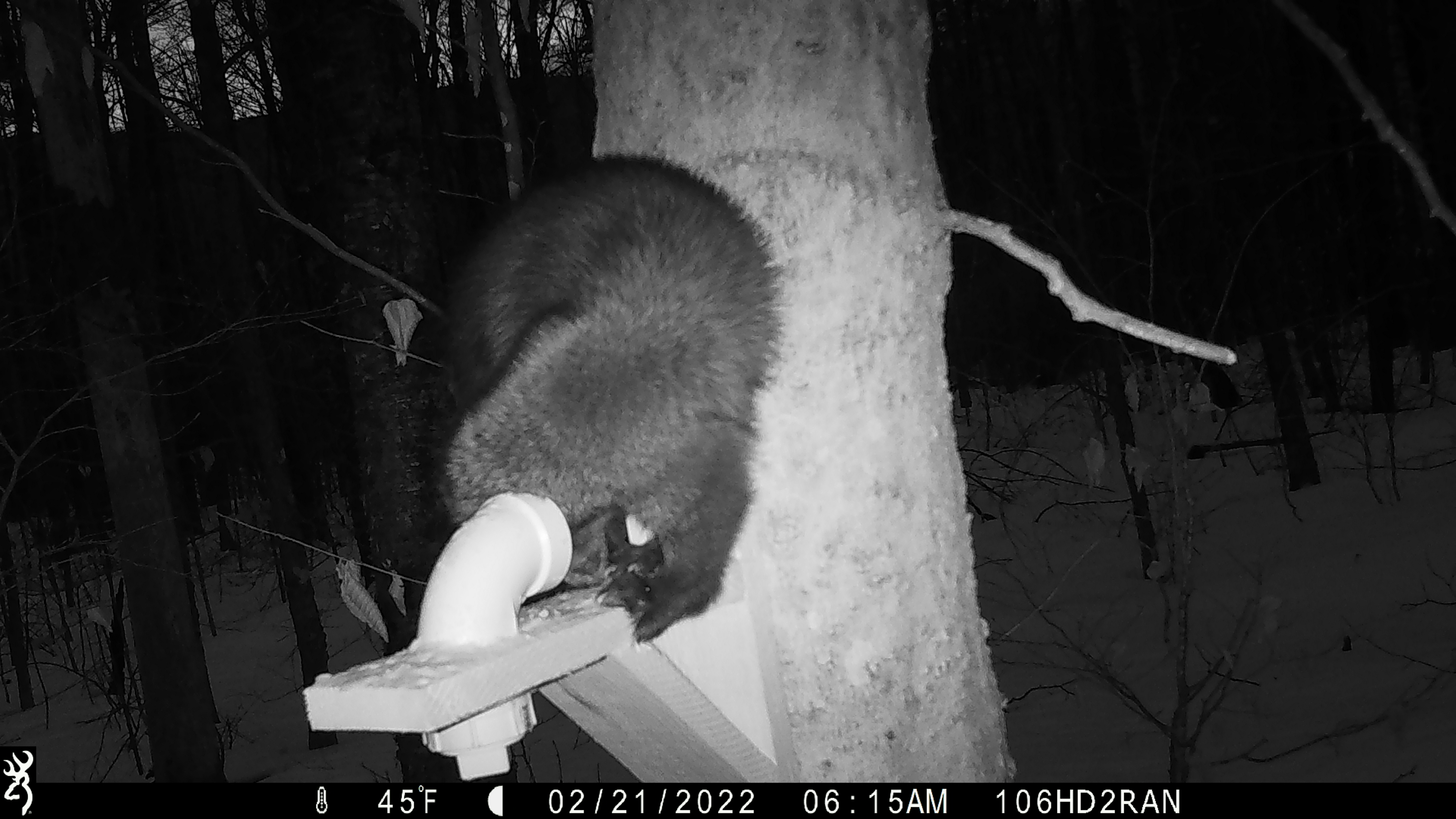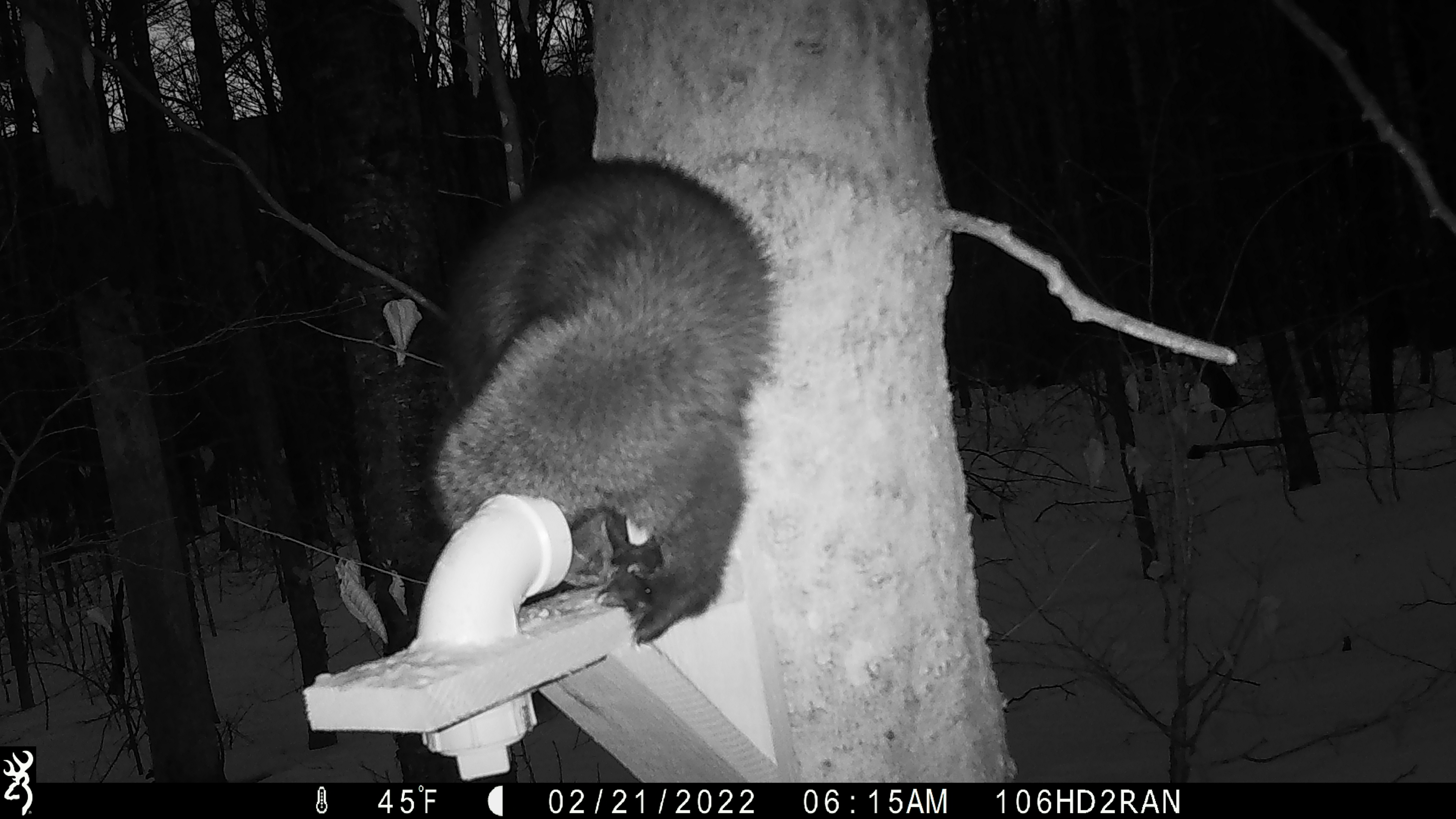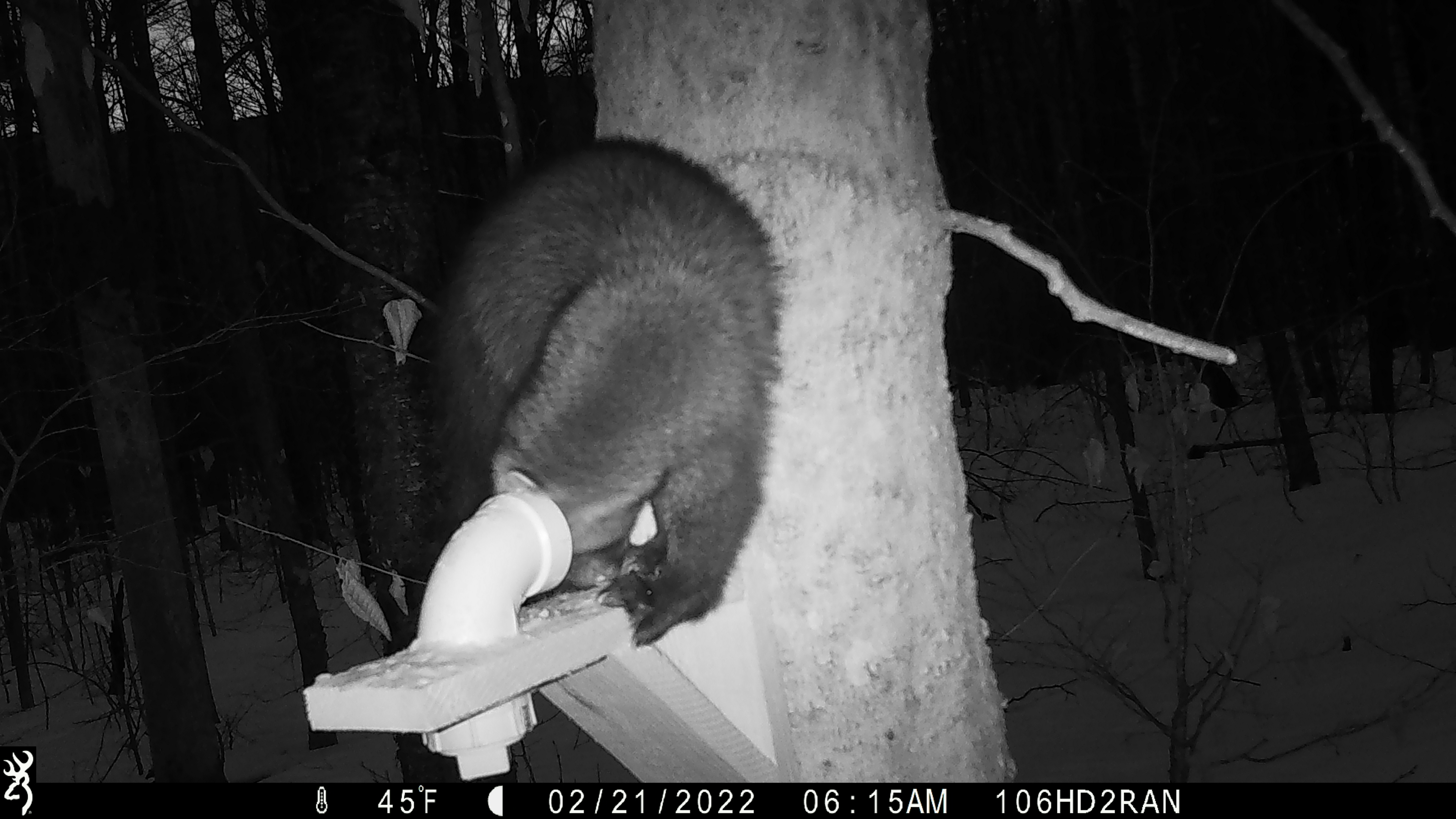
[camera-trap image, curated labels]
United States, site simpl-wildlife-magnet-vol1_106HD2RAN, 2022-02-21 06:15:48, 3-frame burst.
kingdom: Animalia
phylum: Chordata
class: Mammalia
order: Carnivora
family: Mustelidae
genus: Pekania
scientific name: Pekania pennanti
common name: fisher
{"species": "fisher (Pekania pennanti)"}